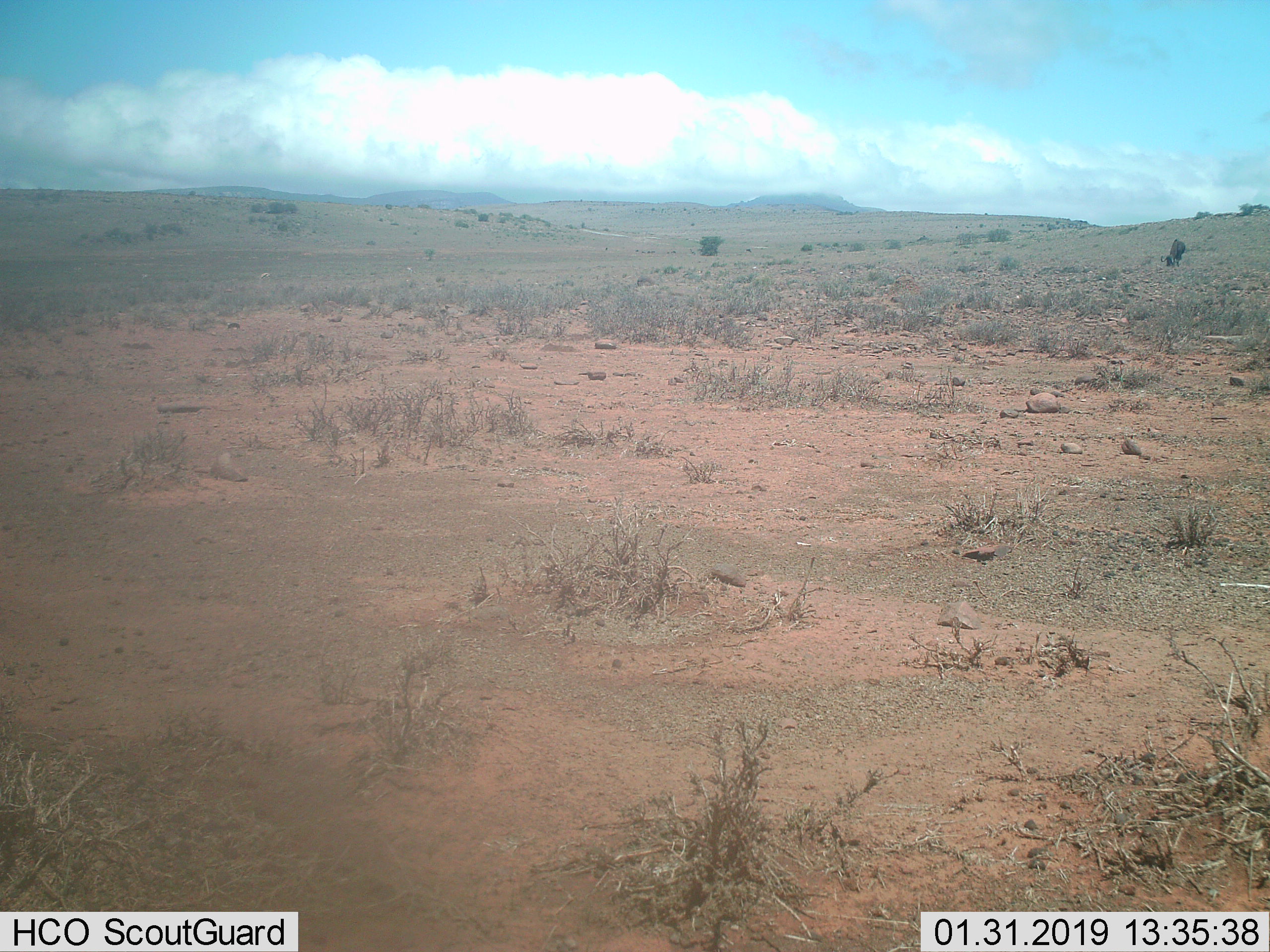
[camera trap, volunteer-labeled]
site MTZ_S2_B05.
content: unidentified animal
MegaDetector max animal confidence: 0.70